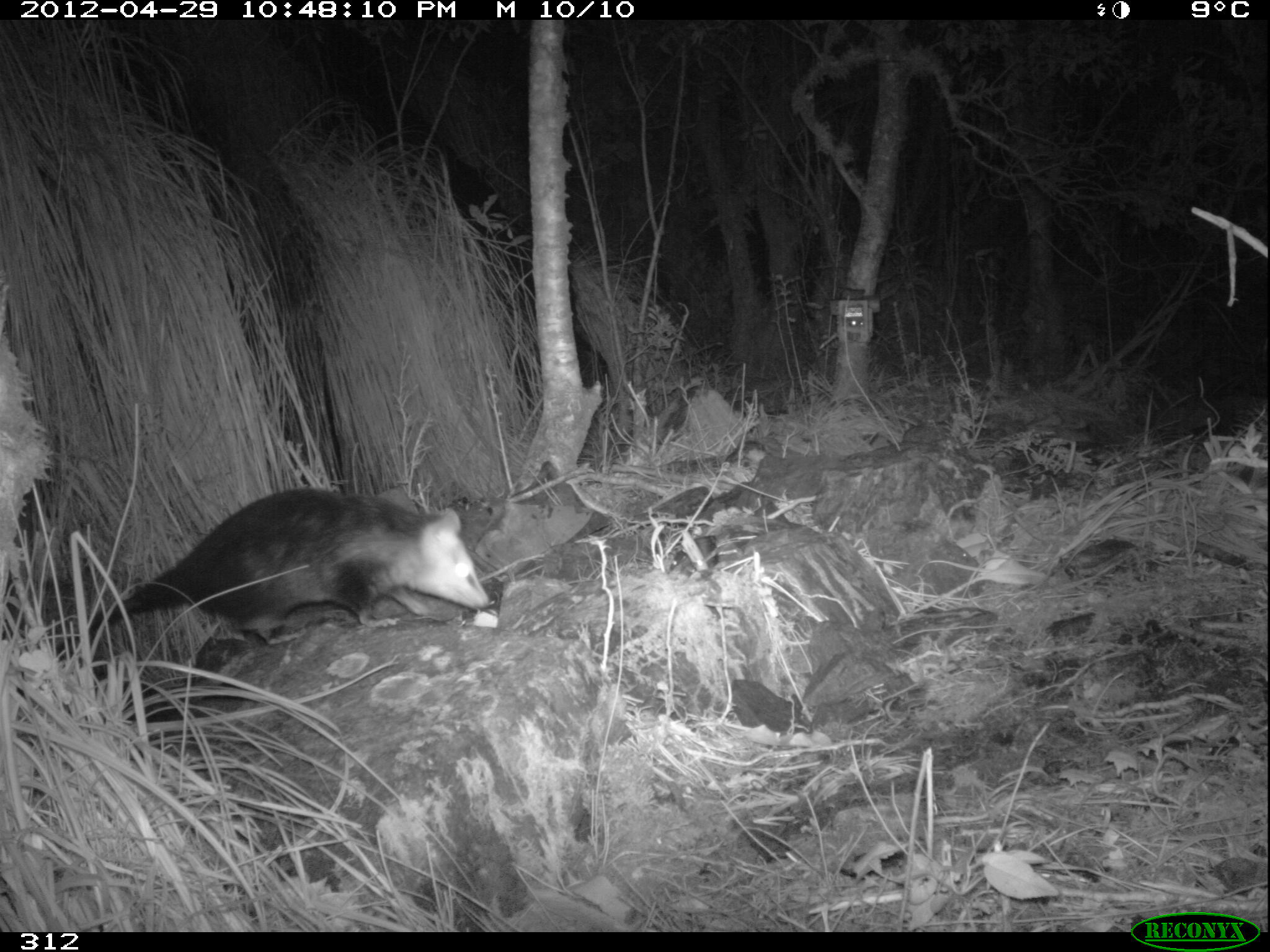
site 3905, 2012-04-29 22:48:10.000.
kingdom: Animalia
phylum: Chordata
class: Mammalia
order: Didelphimorphia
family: Didelphidae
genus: Didelphis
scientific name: Didelphis pernigra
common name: andean white-eared opossum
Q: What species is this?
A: Didelphis pernigra (andean white-eared opossum).